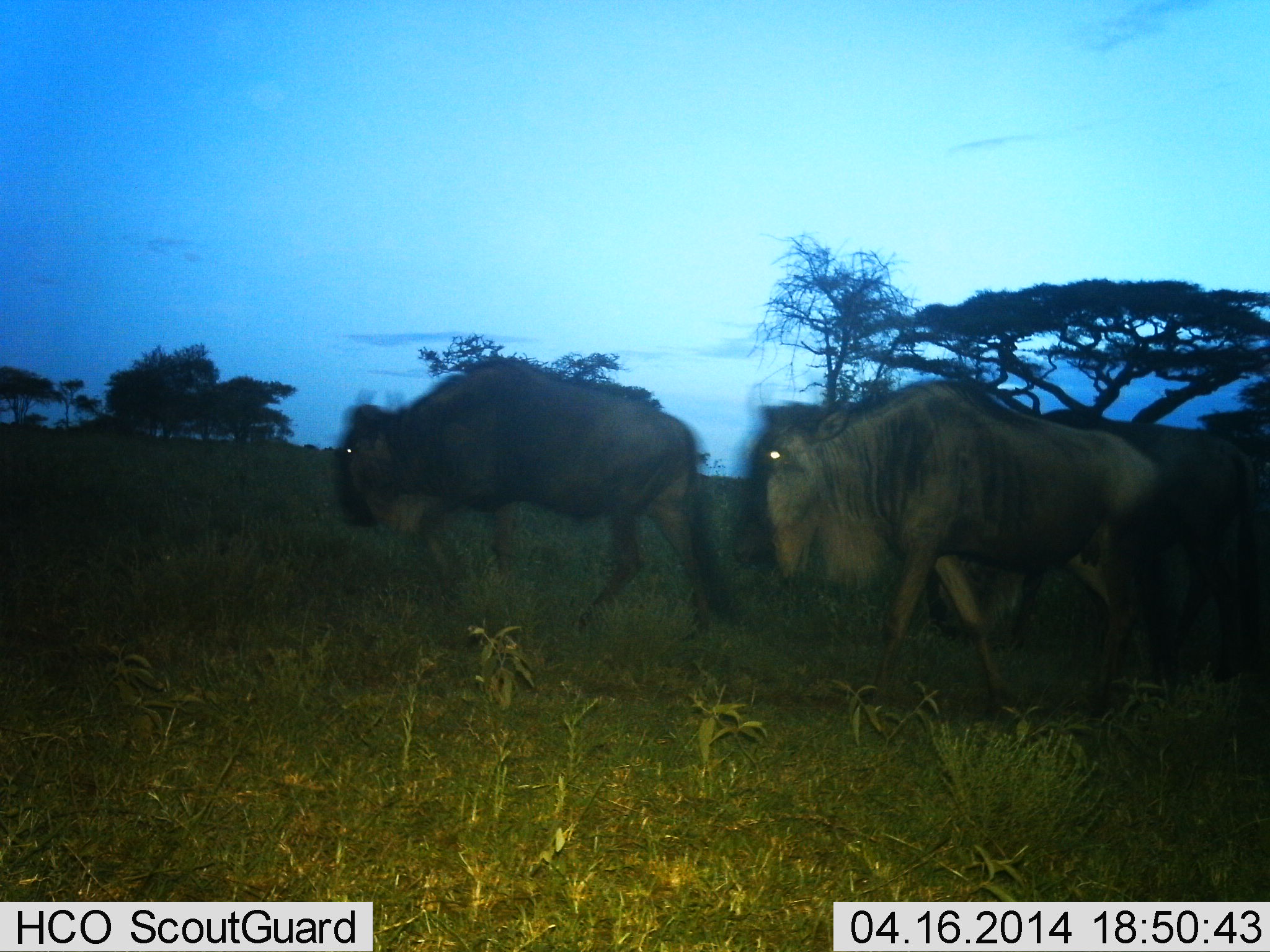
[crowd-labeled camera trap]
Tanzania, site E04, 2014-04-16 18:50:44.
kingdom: Animalia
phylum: Chordata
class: Mammalia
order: Artiodactyla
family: Bovidae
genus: Connochaetes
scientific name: Connochaetes taurinus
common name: blue wildebeest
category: wildebeest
Wildebeest (blue wildebeest) (Connochaetes taurinus), count 3. Behavior (volunteer vote fractions): standing 12%, resting 0%, moving 88%, interacting 0%. Young present (vote fraction): 0%. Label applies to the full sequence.